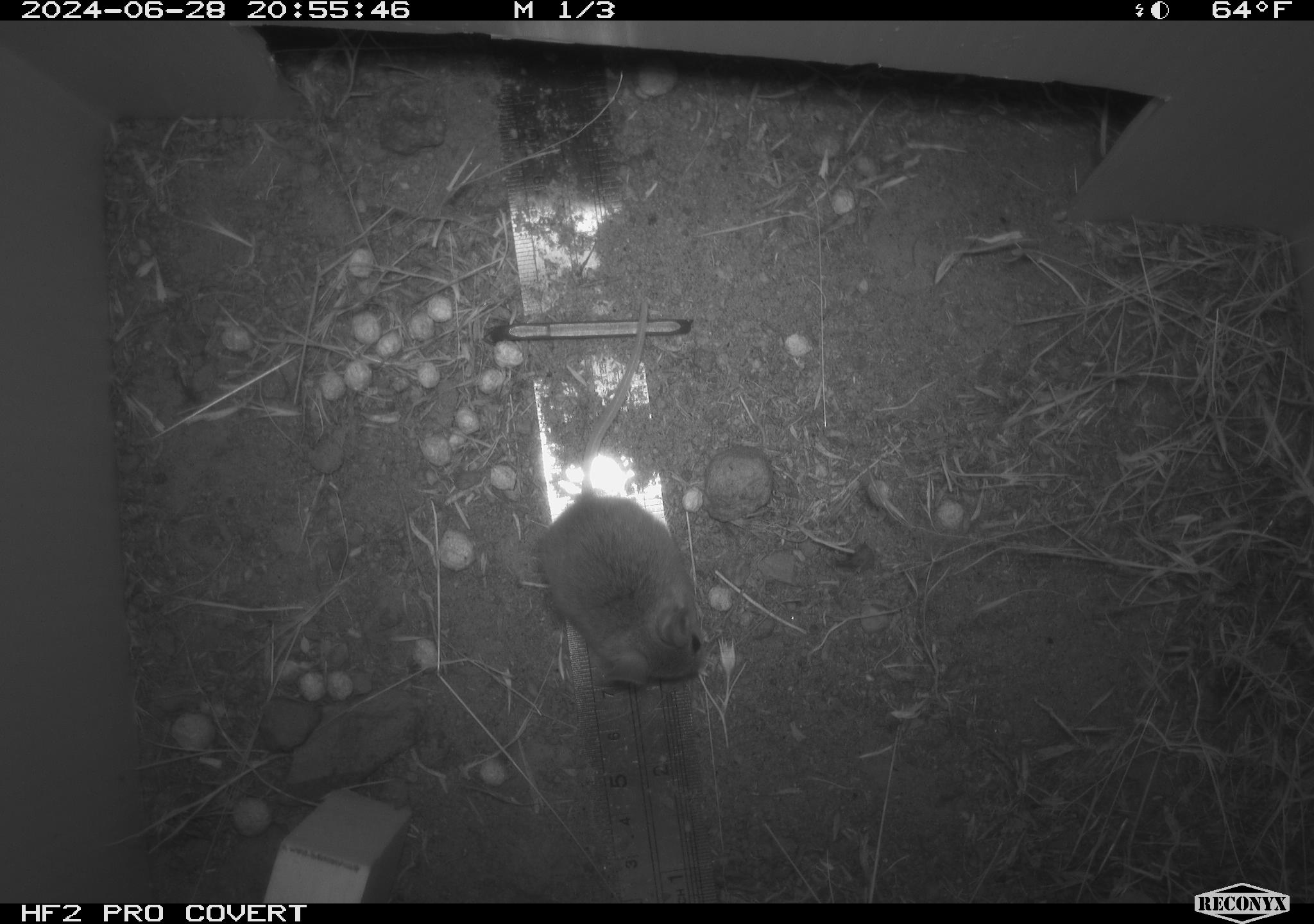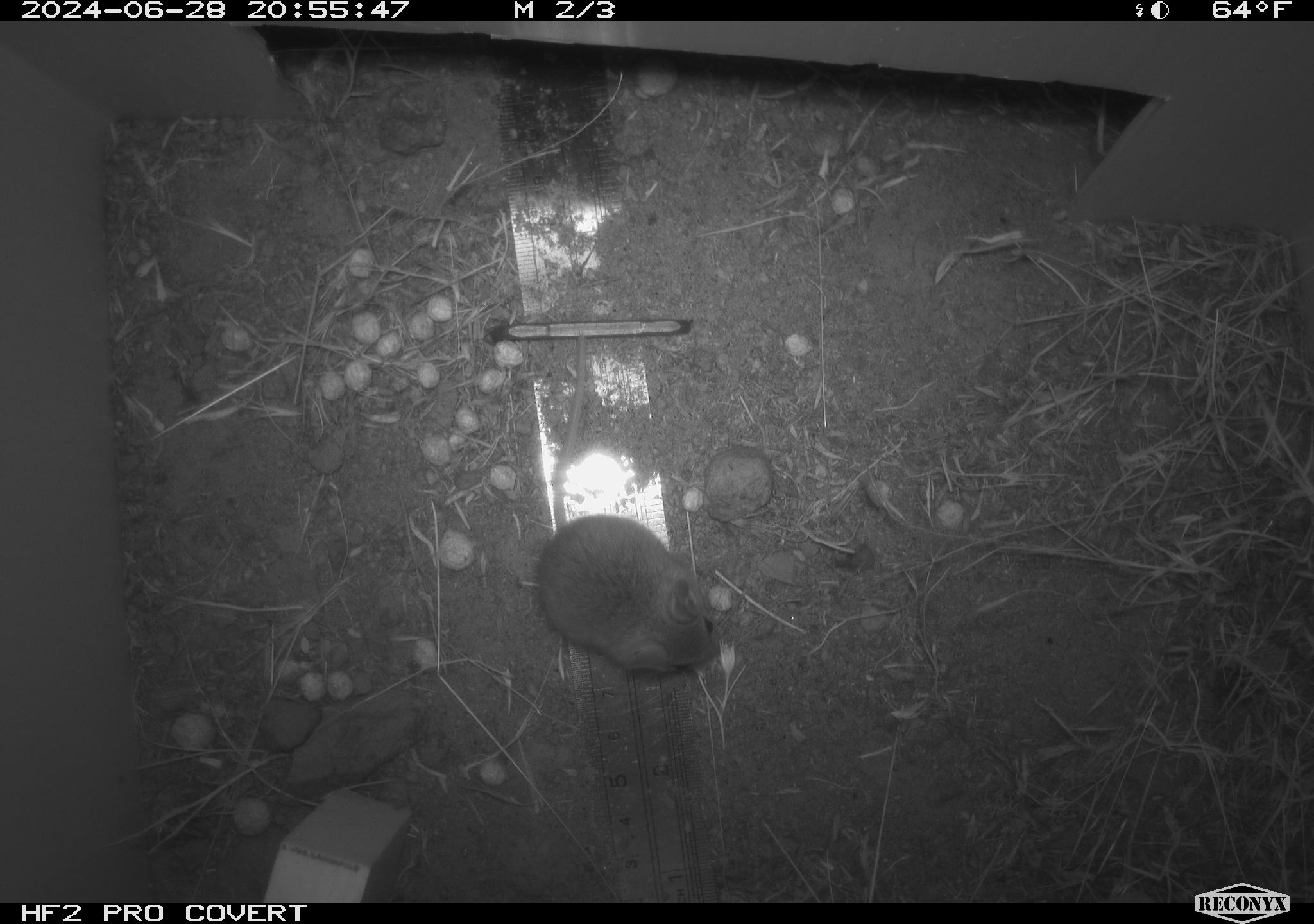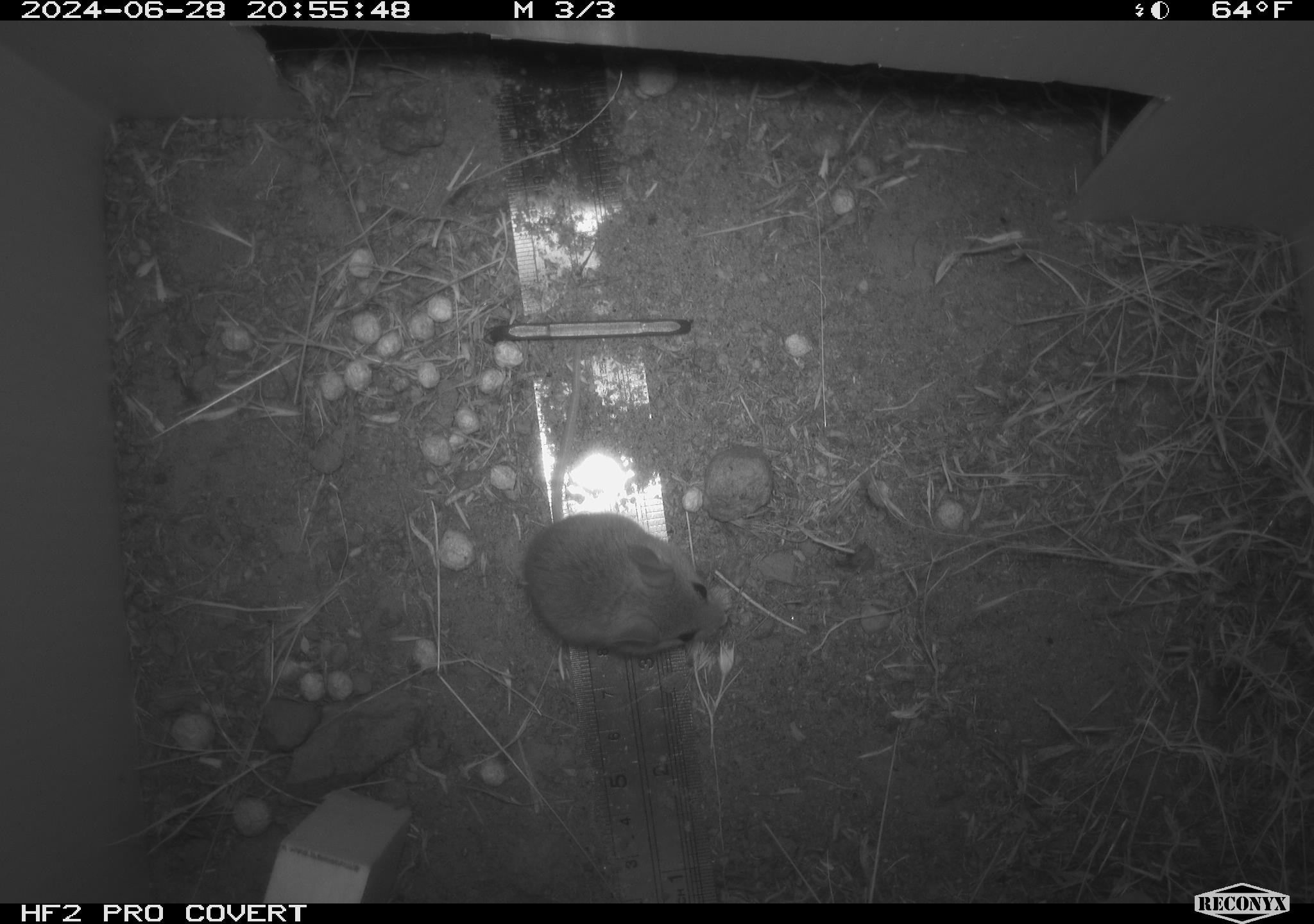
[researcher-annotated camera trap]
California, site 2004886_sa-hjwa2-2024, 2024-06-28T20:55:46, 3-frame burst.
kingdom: Animalia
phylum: Chordata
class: Mammalia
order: Rodentia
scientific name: Rodentia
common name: rodent